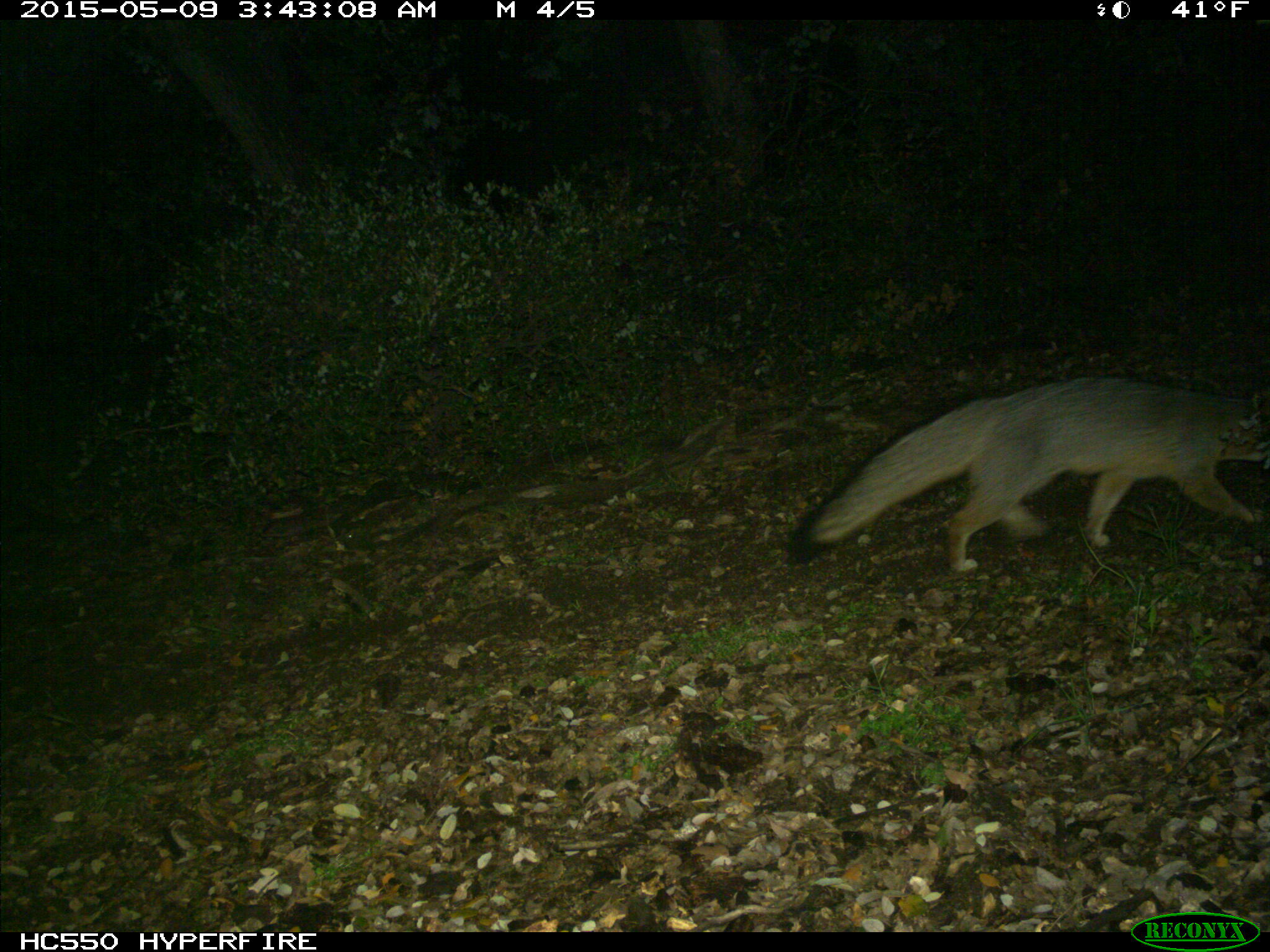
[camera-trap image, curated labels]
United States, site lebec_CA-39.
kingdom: Animalia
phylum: Chordata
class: Mammalia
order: Carnivora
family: Canidae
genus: Urocyon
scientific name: Urocyon cinereoargenteus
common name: gray fox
Urocyon cinereoargenteus (gray fox).